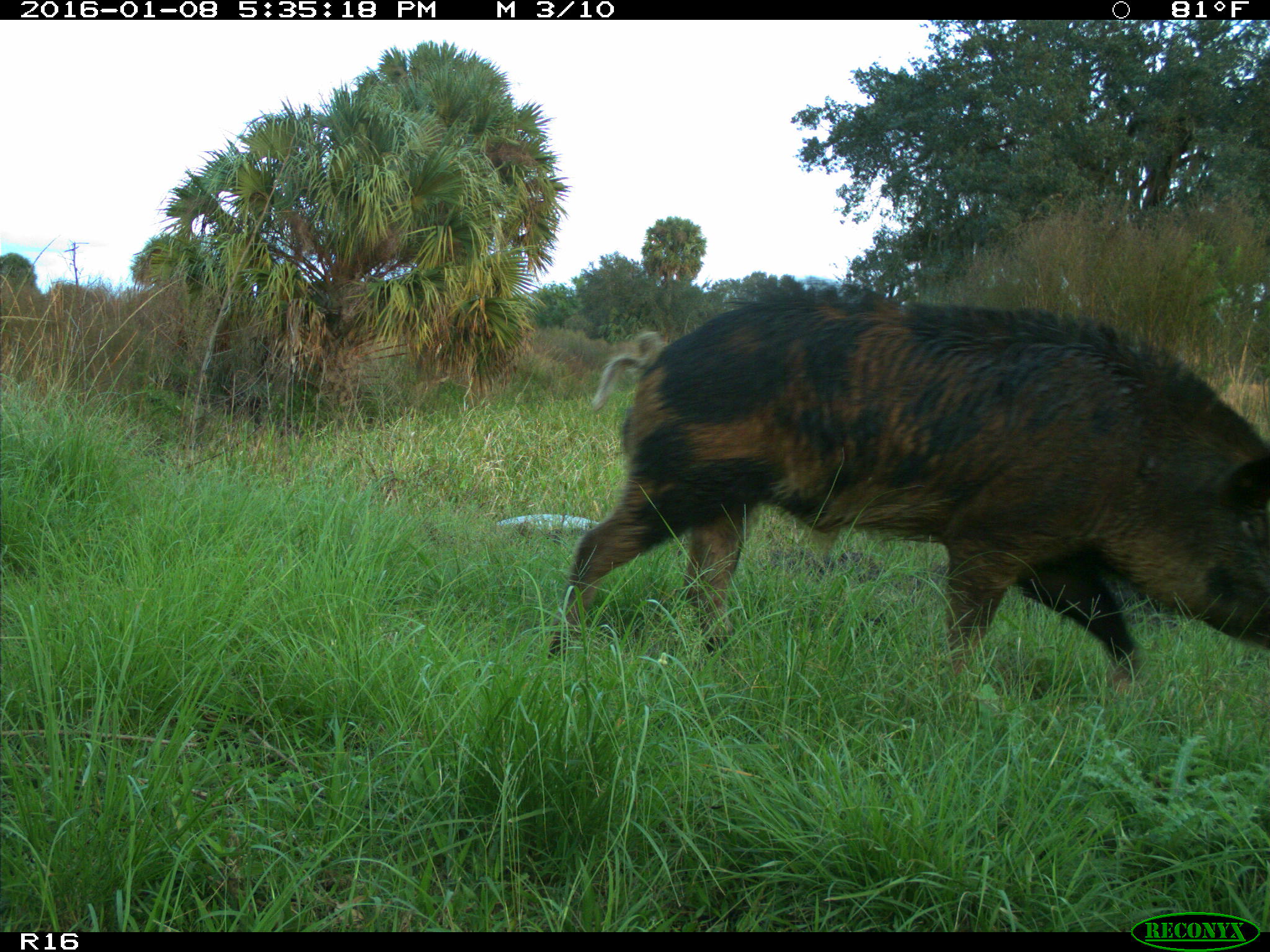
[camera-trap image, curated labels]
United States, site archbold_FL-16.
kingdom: Animalia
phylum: Chordata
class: Mammalia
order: Artiodactyla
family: Suidae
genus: Sus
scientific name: Sus scrofa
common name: wild boar